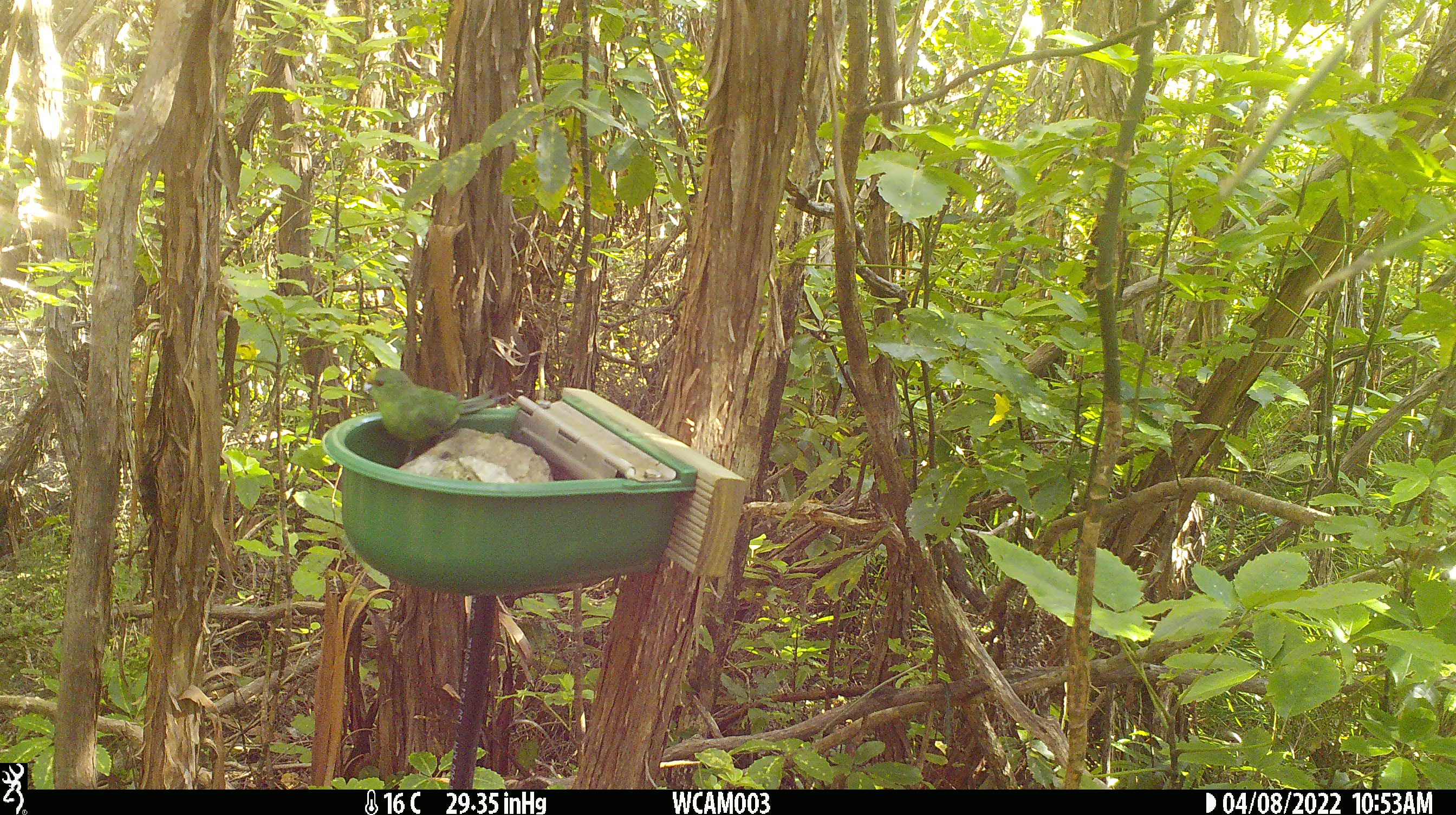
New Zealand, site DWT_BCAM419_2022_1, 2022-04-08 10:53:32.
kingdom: Animalia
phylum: Chordata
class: Aves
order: Psittaciformes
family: Psittaculidae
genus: Cyanoramphus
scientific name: Cyanoramphus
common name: parakeet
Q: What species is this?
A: Parakeet (Cyanoramphus).